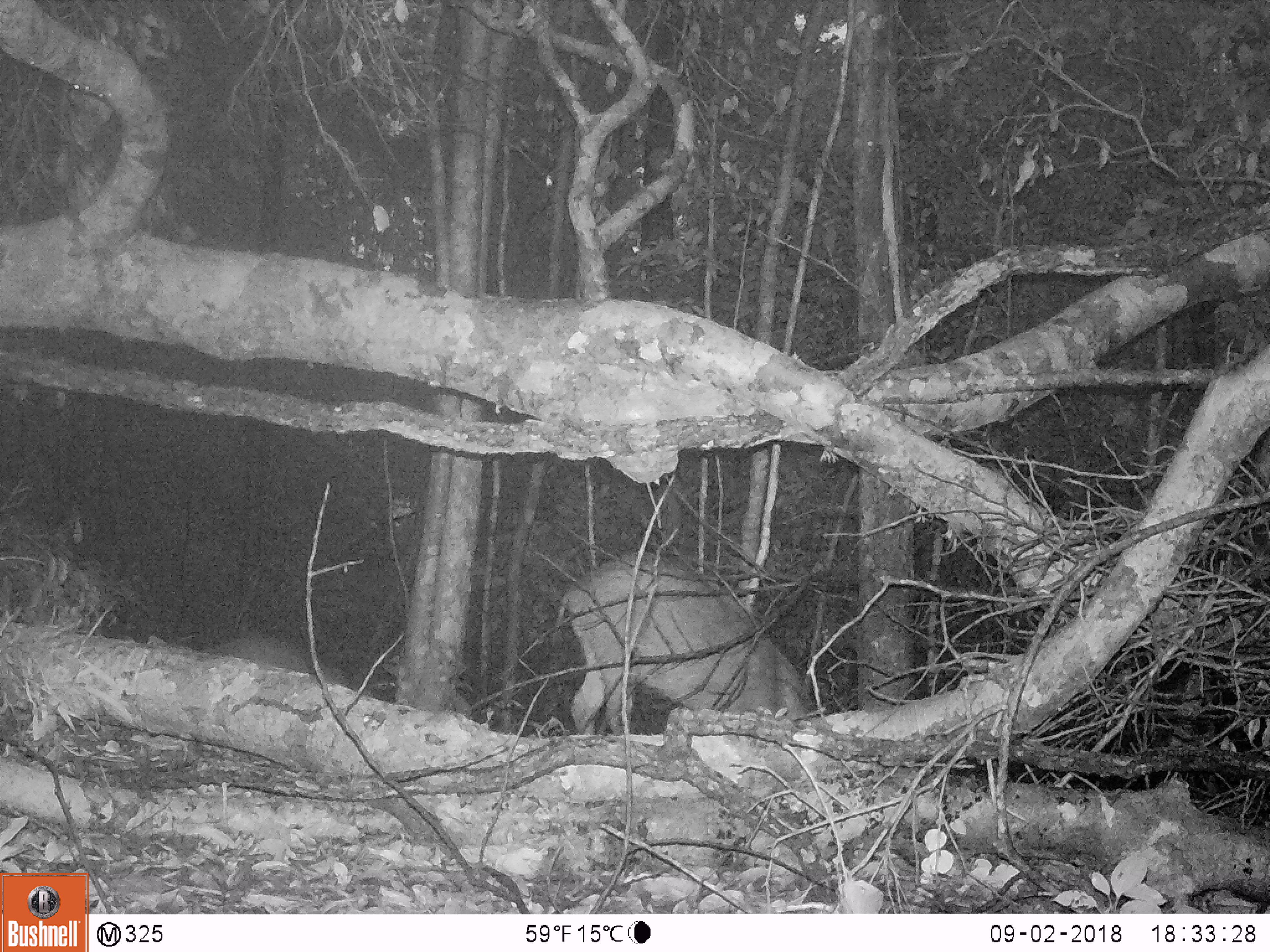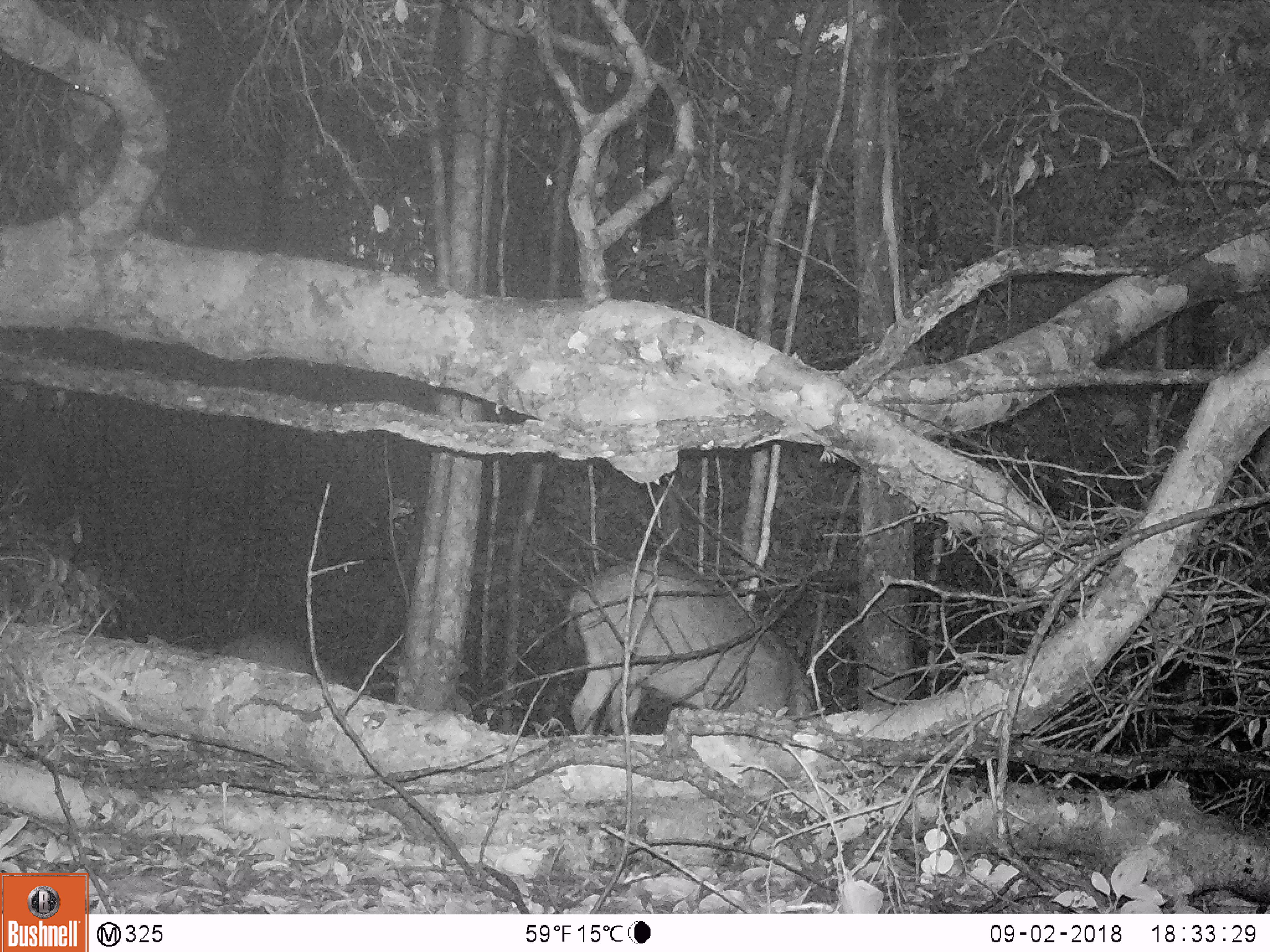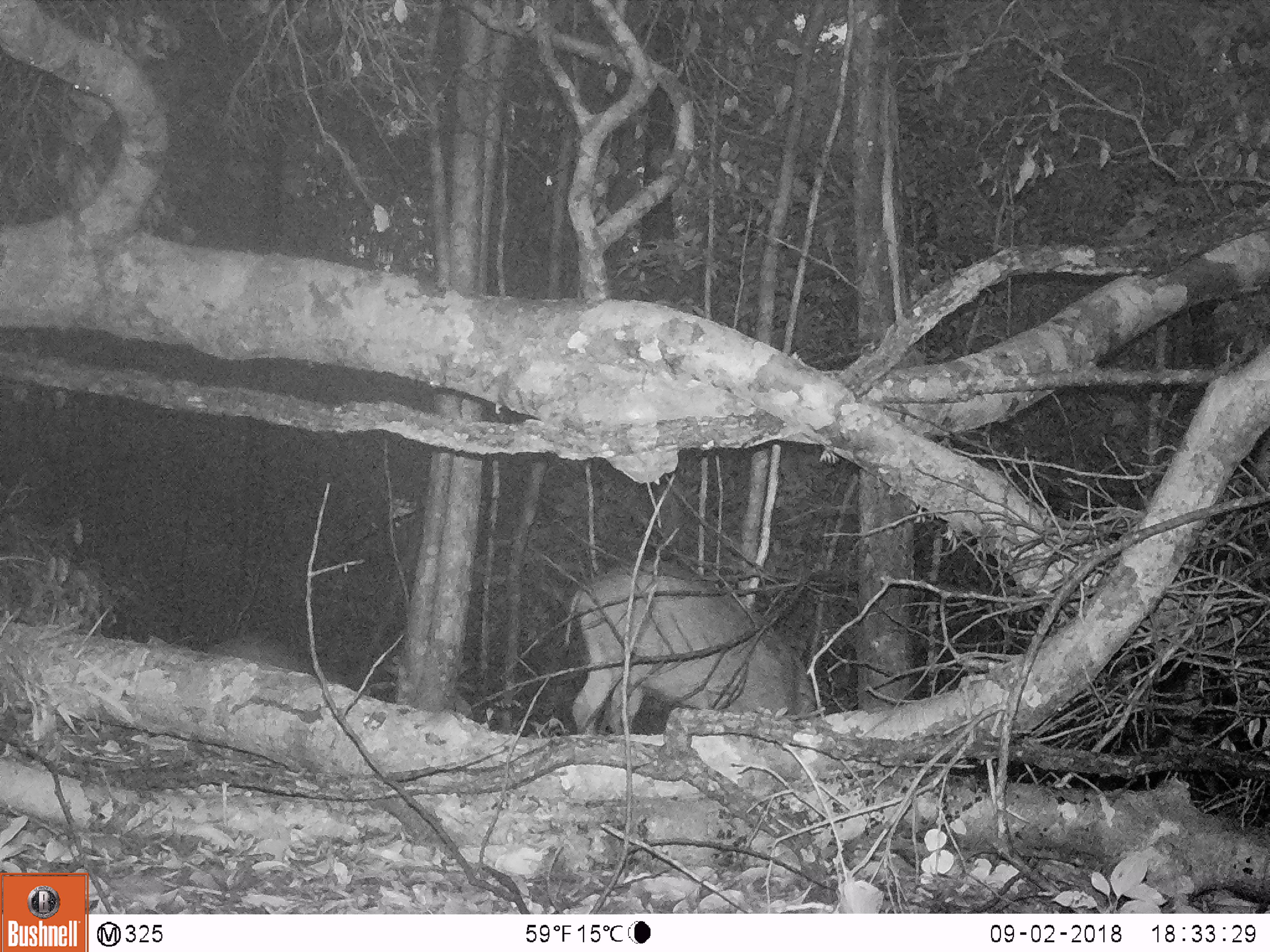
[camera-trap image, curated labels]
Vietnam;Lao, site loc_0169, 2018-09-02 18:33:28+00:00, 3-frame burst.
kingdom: Animalia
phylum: Chordata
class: Mammalia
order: Artiodactyla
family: Suidae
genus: Sus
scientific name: Sus scrofa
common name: eurasian wild pig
Eurasian wild pig (Sus scrofa). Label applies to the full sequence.